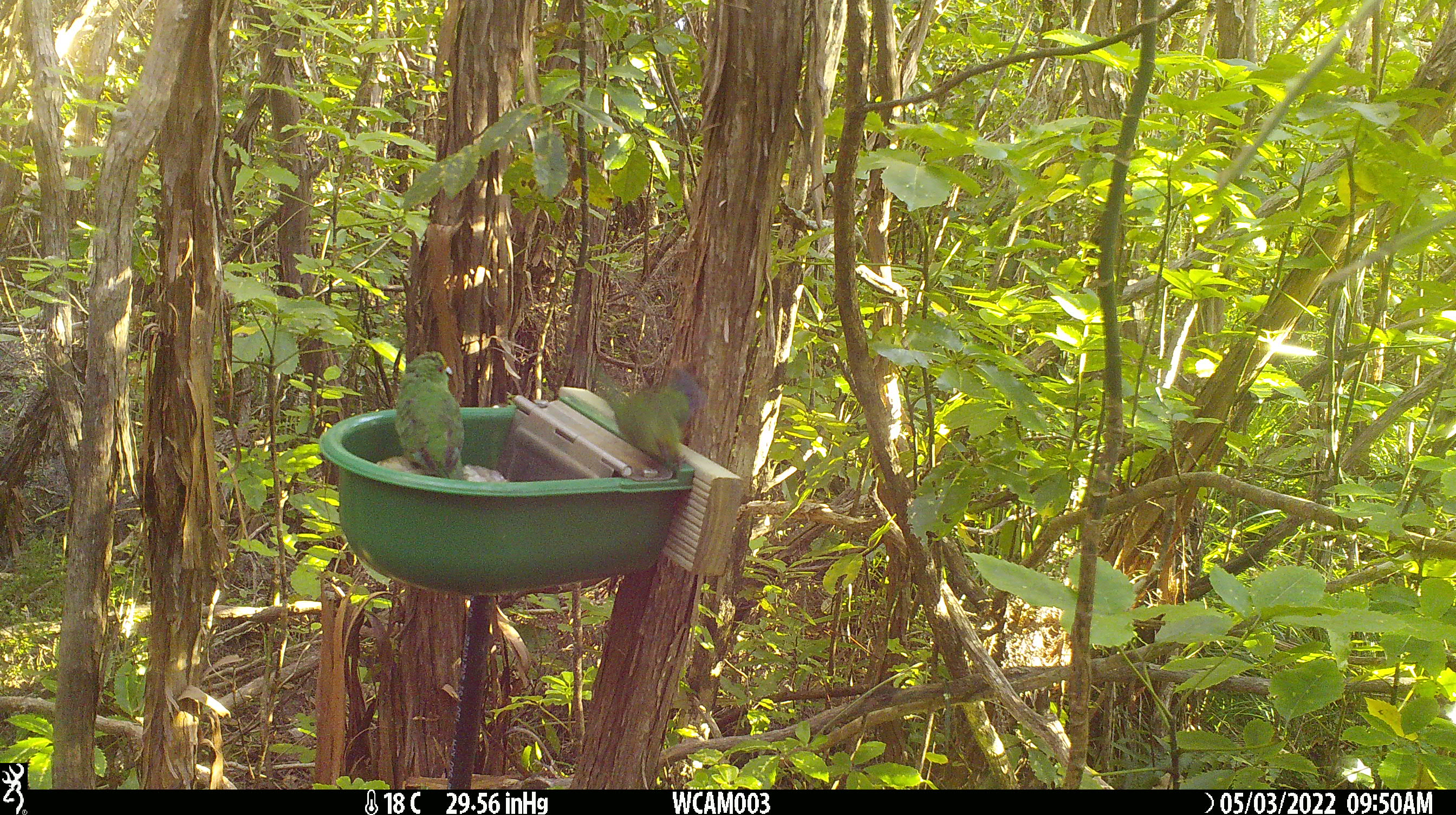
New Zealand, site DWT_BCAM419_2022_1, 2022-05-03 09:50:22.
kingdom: Animalia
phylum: Chordata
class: Aves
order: Psittaciformes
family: Psittaculidae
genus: Cyanoramphus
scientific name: Cyanoramphus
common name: parakeet